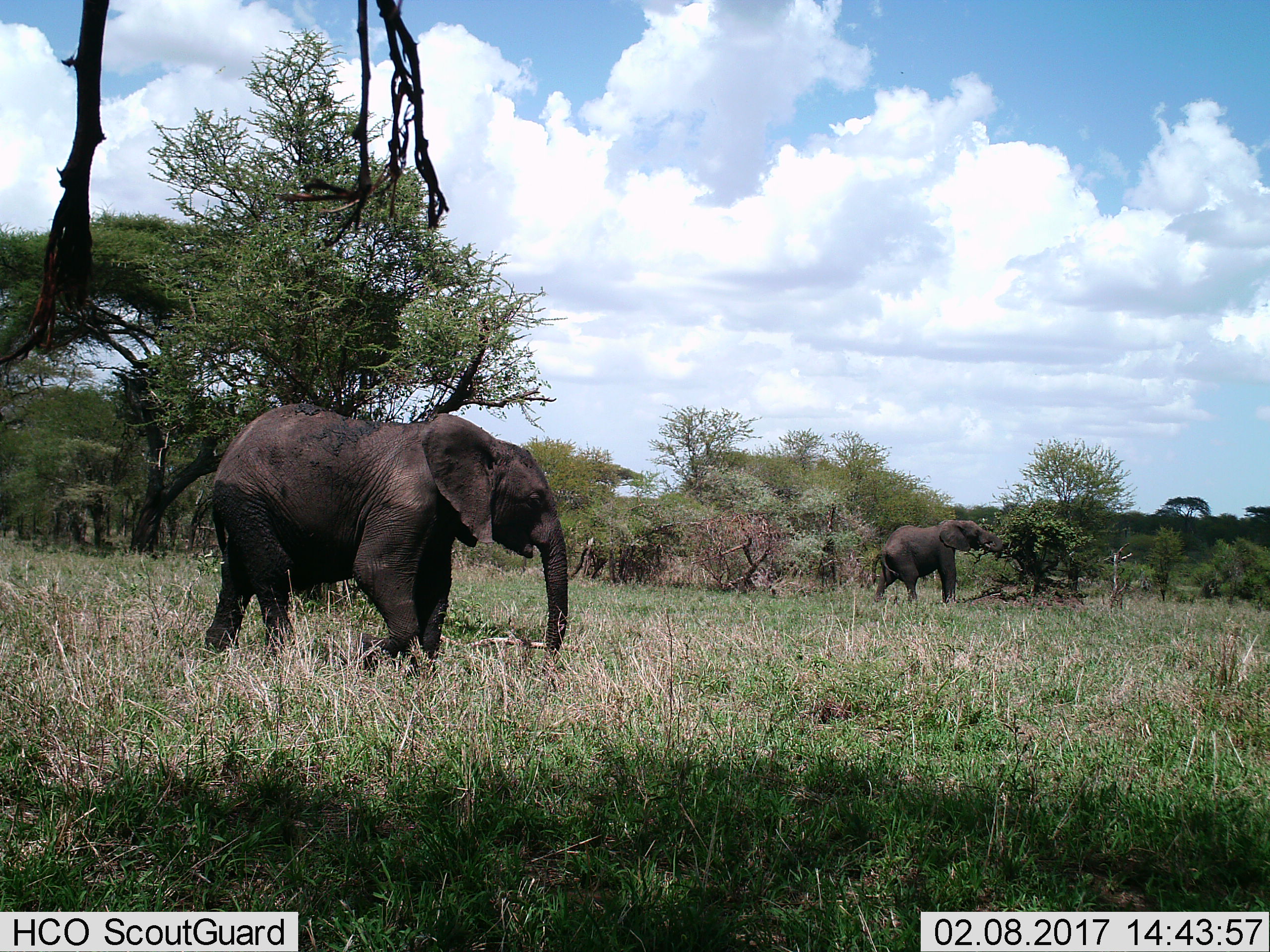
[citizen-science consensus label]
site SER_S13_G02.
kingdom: Animalia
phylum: Chordata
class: Mammalia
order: Proboscidea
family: Elephantidae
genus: Loxodonta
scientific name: Loxodonta africana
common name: african bush elephant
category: elephant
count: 2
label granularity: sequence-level